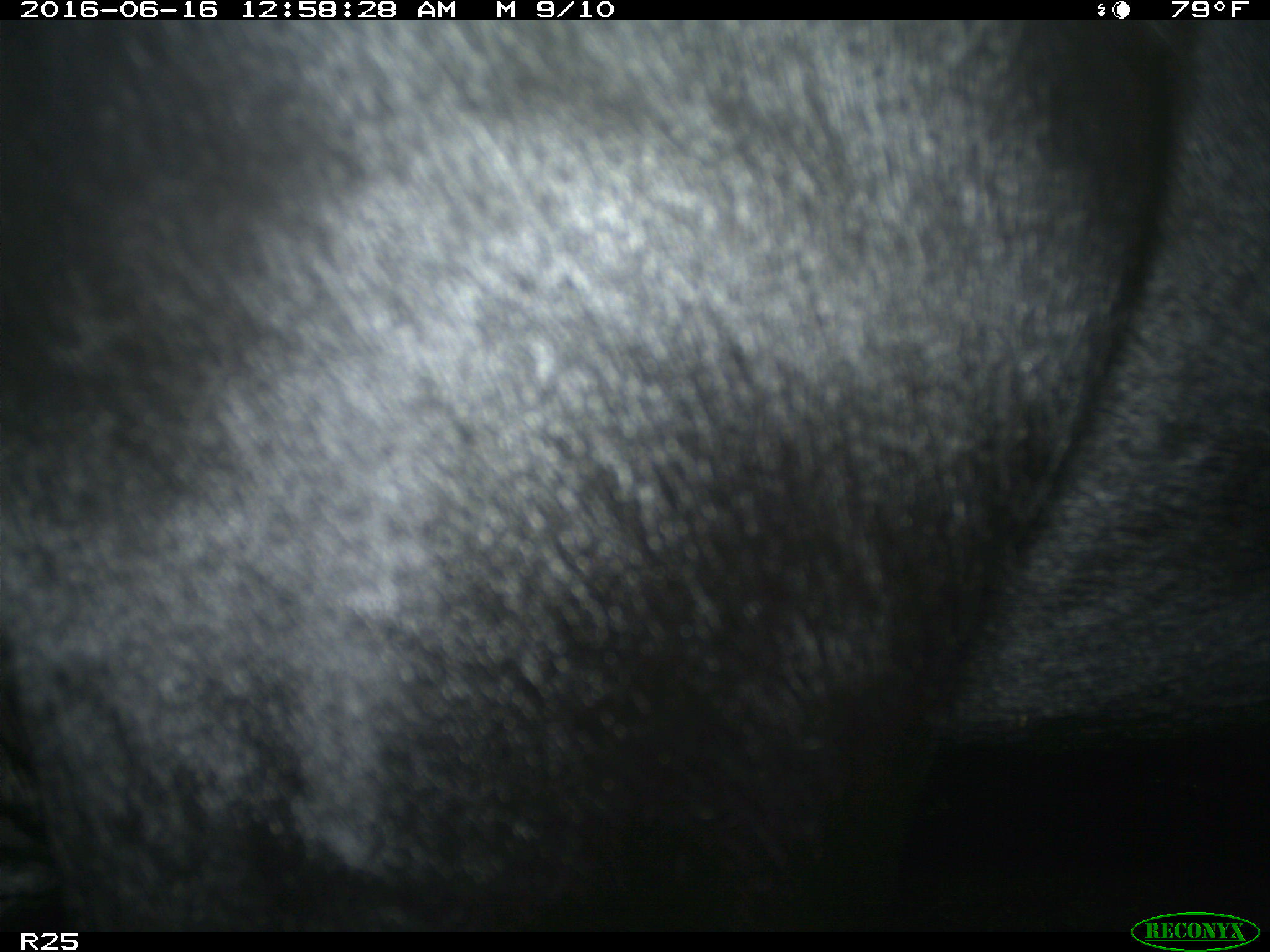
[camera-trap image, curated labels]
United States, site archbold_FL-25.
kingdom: Animalia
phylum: Chordata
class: Mammalia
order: Artiodactyla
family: Bovidae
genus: Bos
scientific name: Bos taurus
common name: domestic cow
Bos taurus (domestic cow).